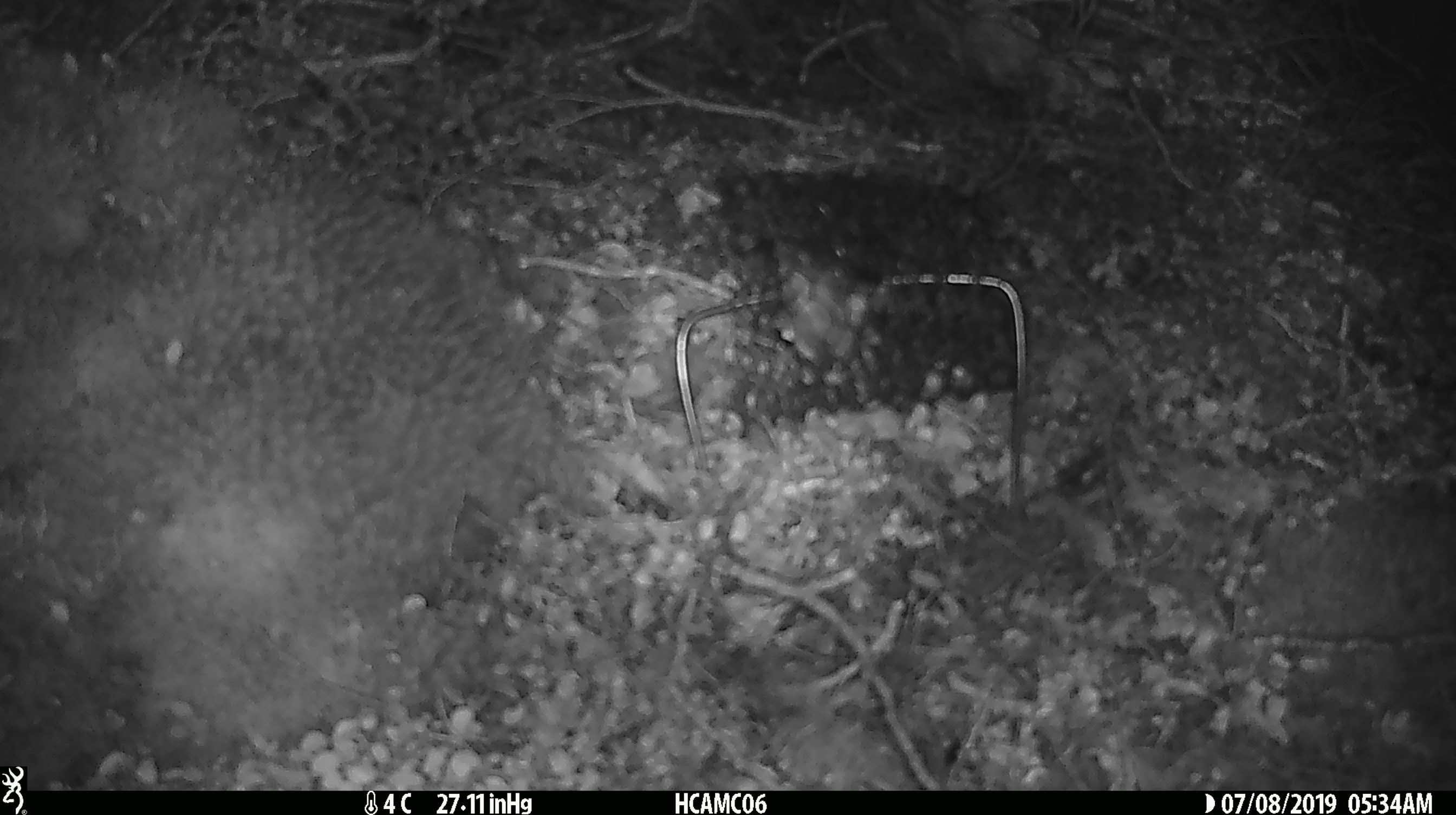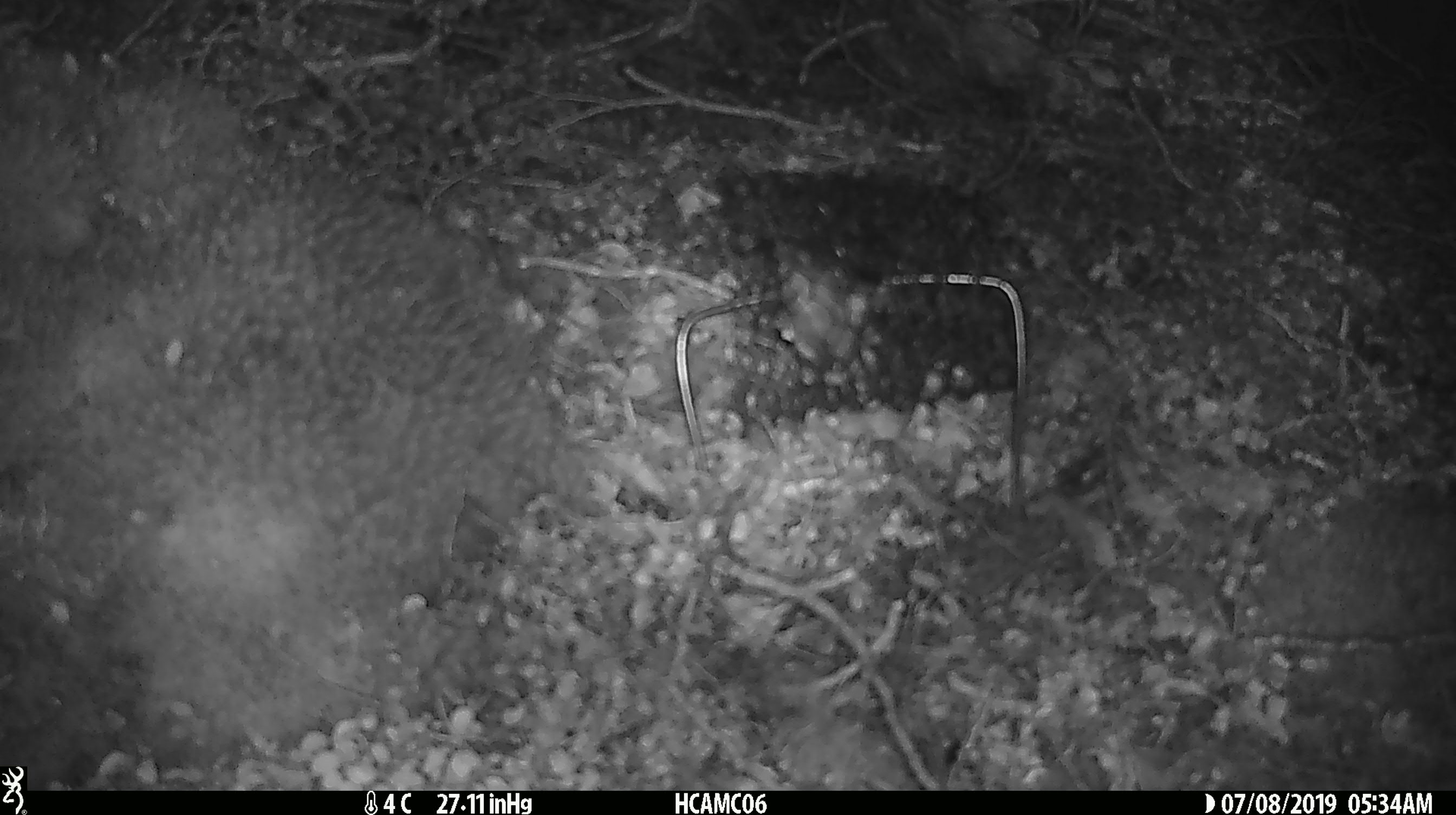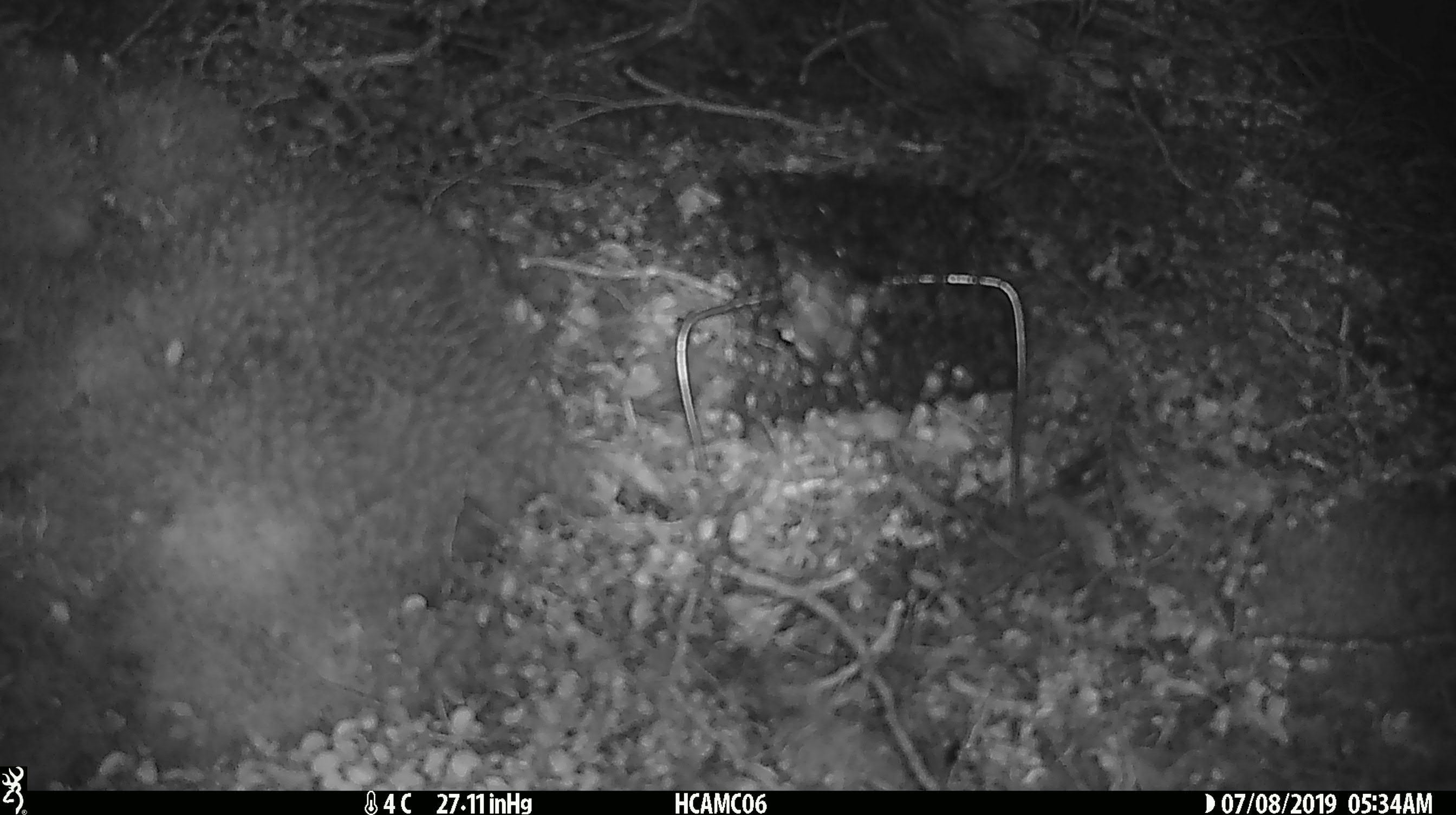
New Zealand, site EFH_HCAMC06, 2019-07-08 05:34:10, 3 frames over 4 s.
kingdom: Animalia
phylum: Chordata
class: Mammalia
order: Rodentia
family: Muridae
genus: Mus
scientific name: Mus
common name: mouse